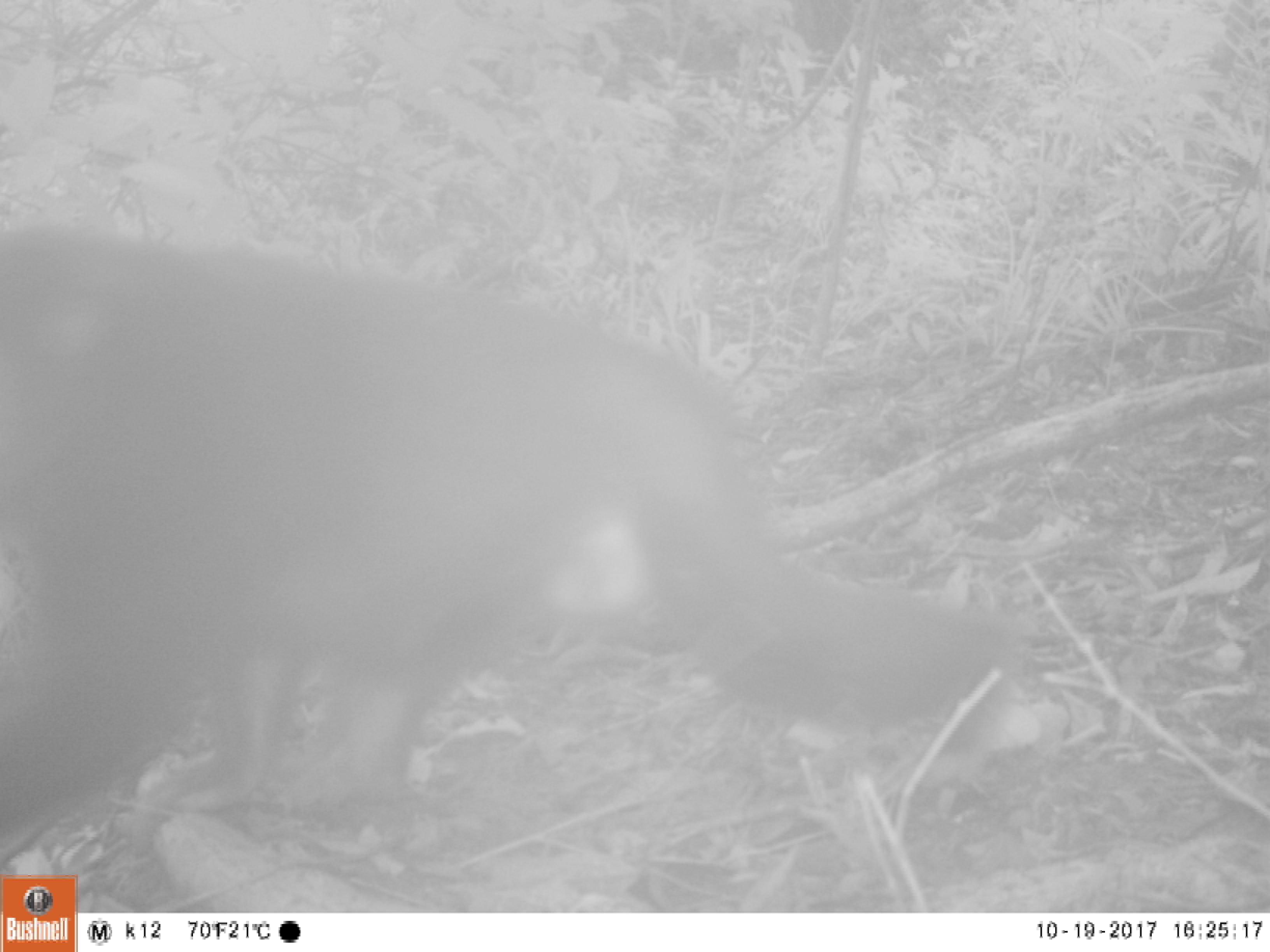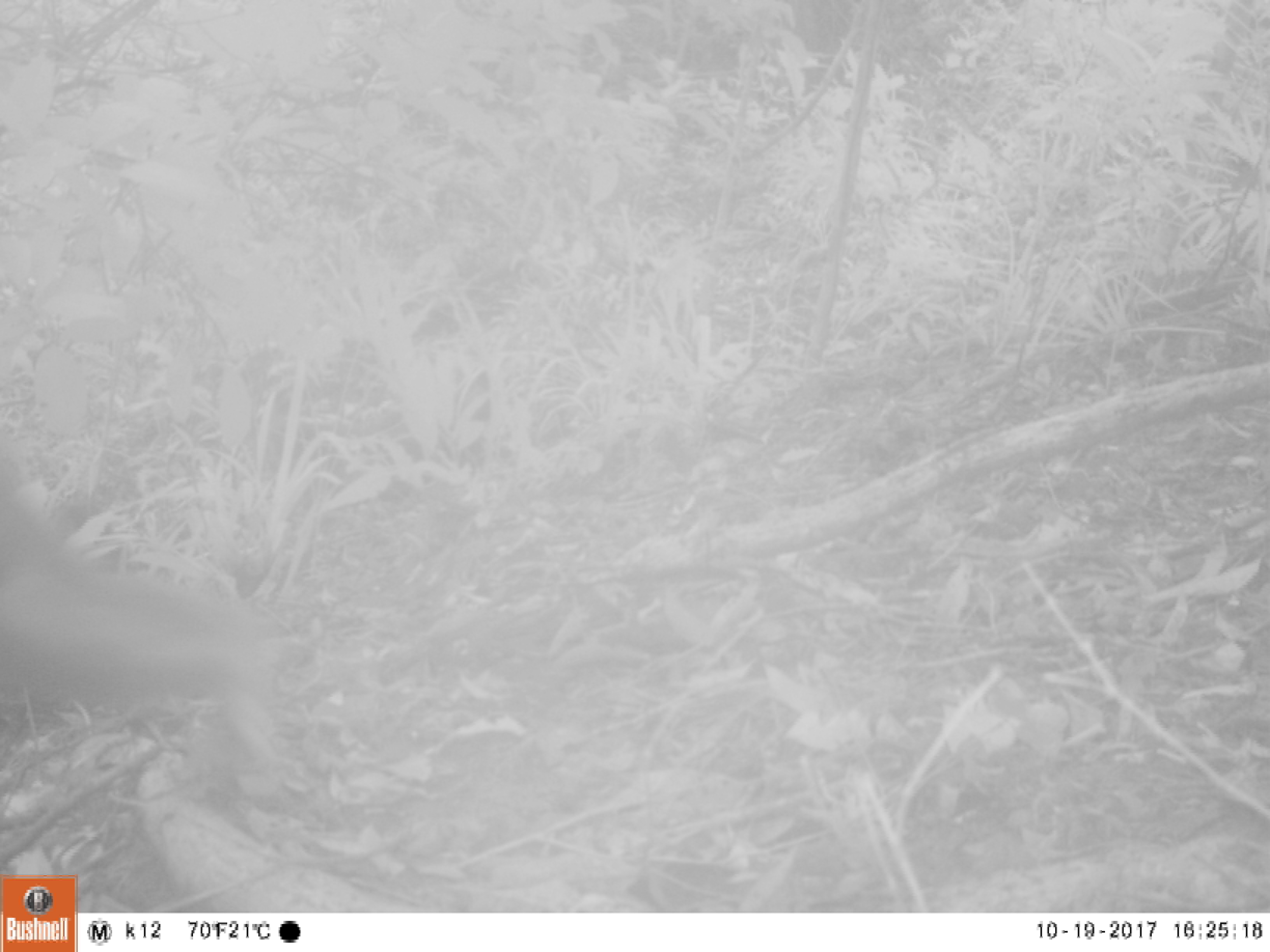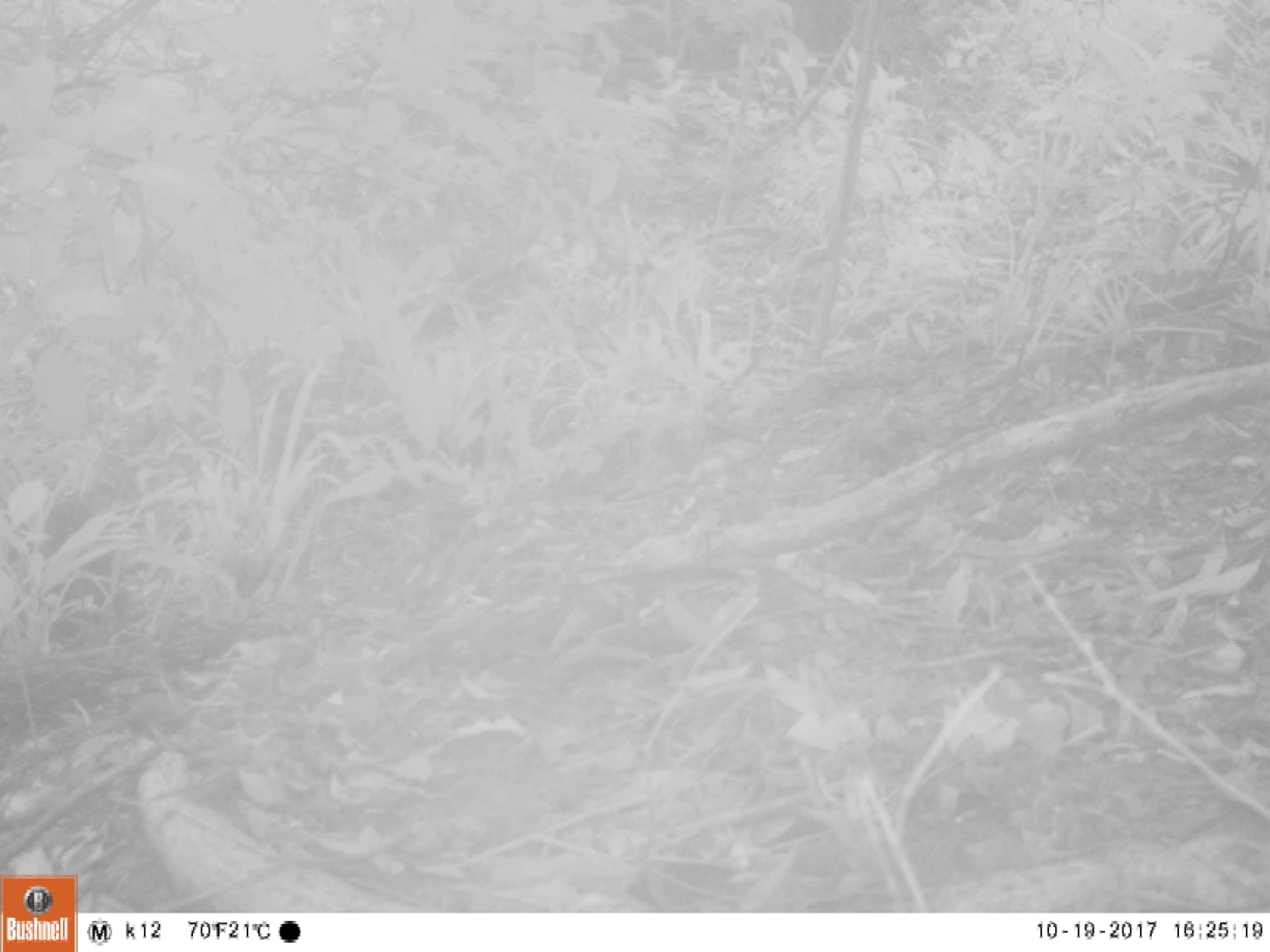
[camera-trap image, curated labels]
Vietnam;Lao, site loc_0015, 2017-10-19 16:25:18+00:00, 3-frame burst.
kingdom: Animalia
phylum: Chordata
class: Mammalia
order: Primates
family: Cercopithecidae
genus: Macaca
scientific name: Macaca arctoides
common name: stump-tailed macaque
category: stump tailed macaque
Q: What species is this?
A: Stump tailed macaque (stump-tailed macaque) (Macaca arctoides).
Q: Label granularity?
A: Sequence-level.